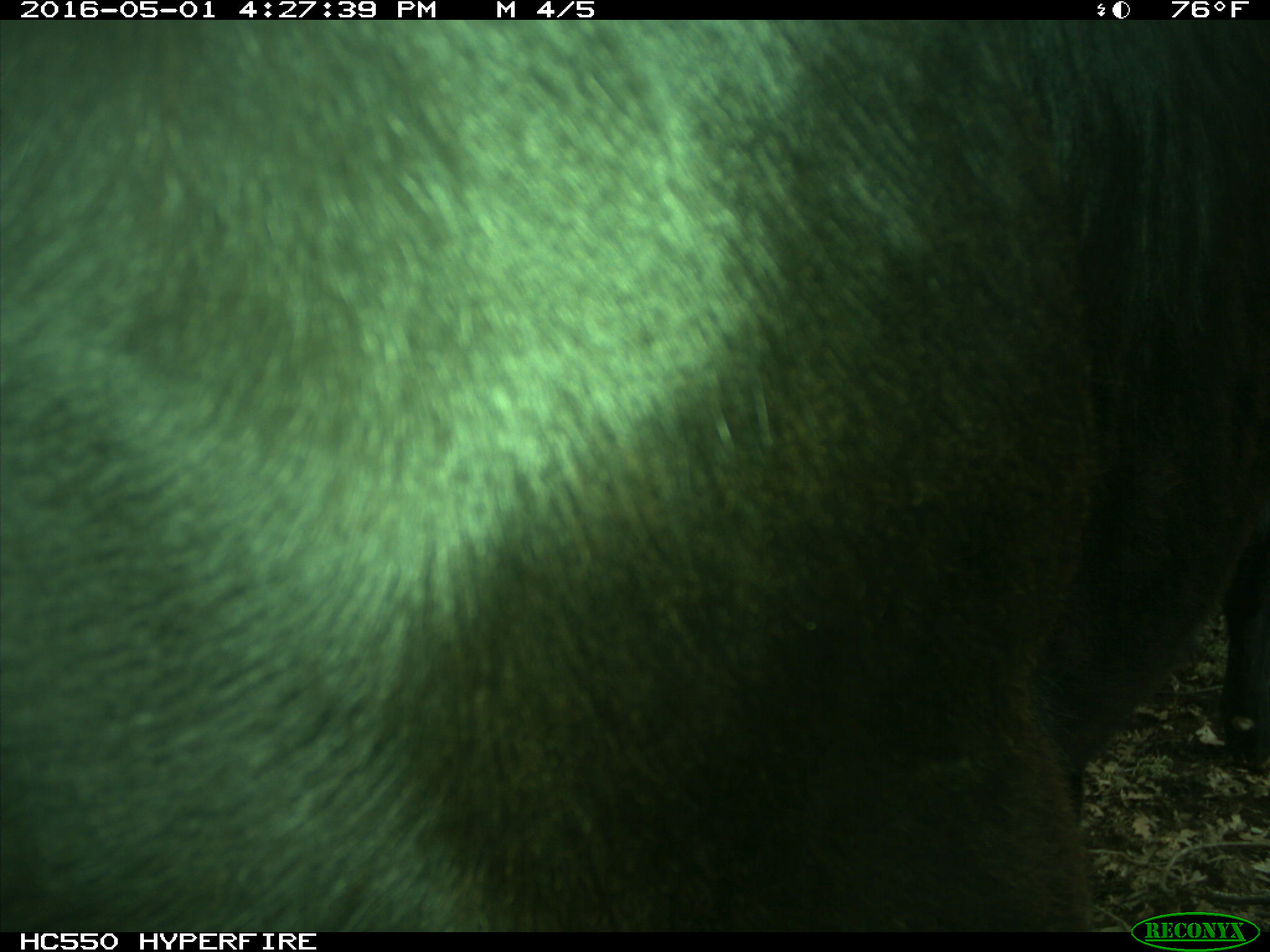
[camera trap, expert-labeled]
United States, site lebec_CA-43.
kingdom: Animalia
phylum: Chordata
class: Mammalia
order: Artiodactyla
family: Bovidae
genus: Bos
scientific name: Bos taurus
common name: domestic cow